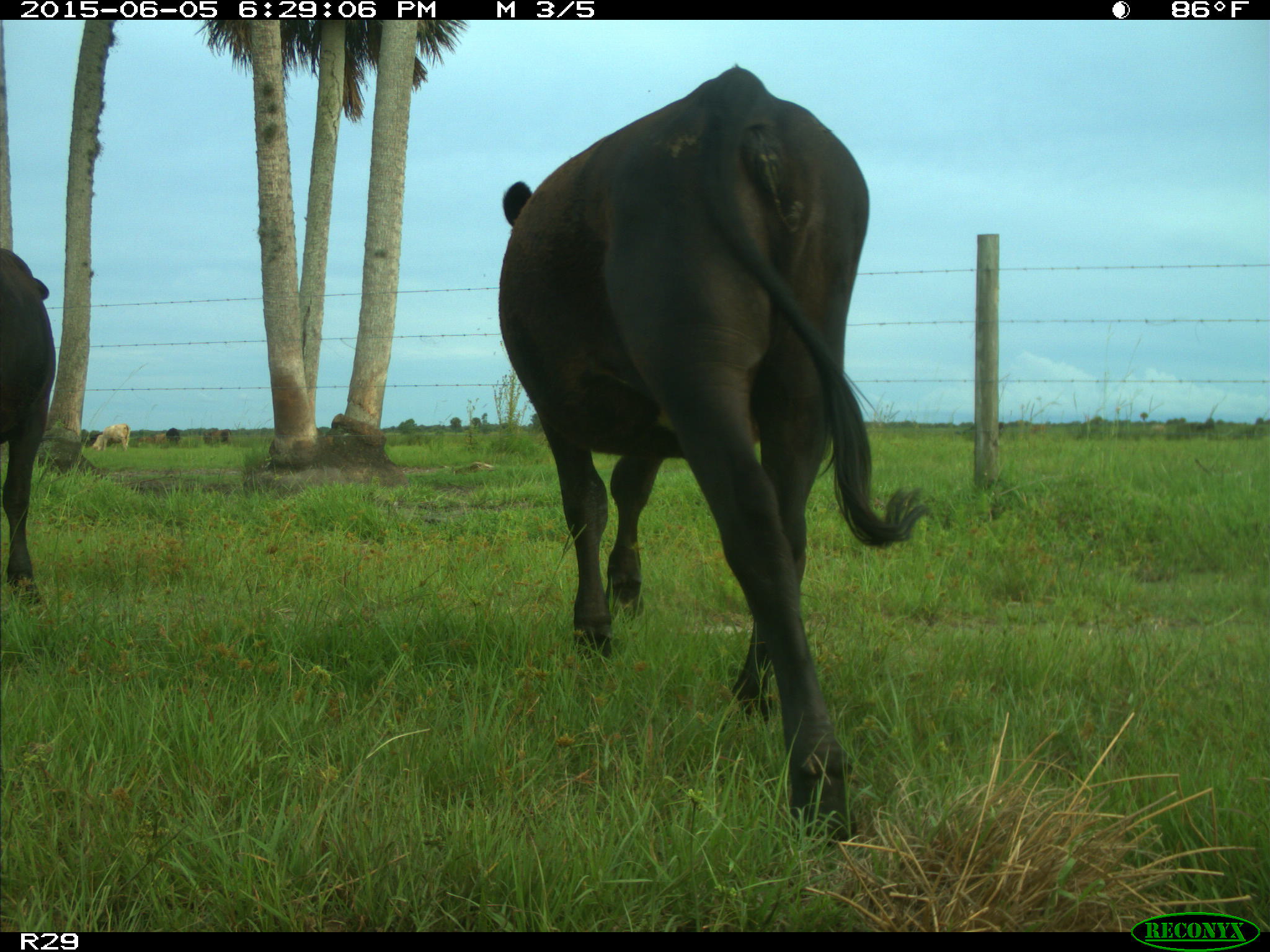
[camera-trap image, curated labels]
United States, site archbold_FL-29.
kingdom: Animalia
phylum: Chordata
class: Mammalia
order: Artiodactyla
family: Bovidae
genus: Bos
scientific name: Bos taurus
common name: domestic cow